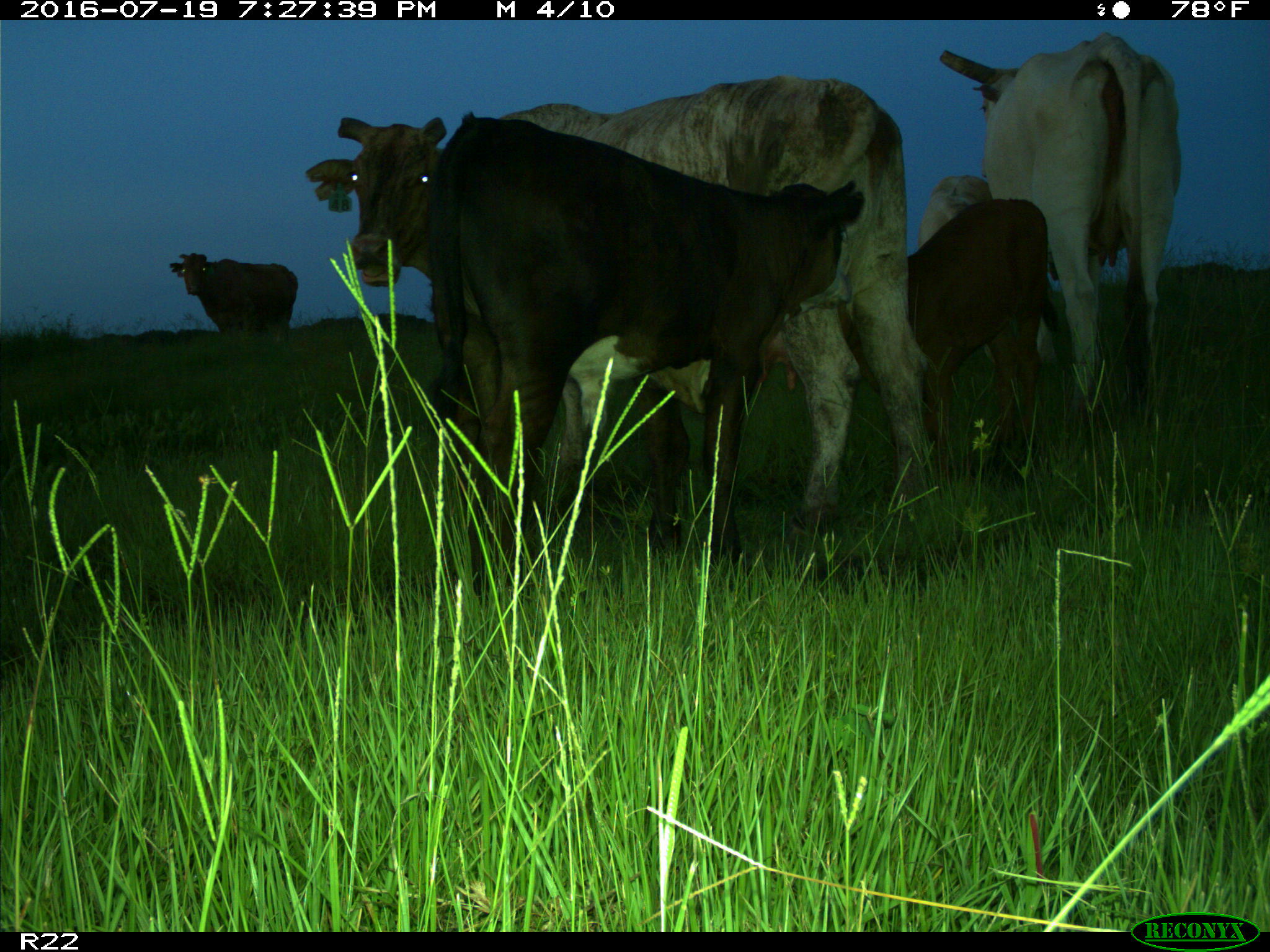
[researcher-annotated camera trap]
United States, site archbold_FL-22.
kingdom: Animalia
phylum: Chordata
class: Mammalia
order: Artiodactyla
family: Bovidae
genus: Bos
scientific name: Bos taurus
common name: domestic cow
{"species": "Bos taurus (domestic cow)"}